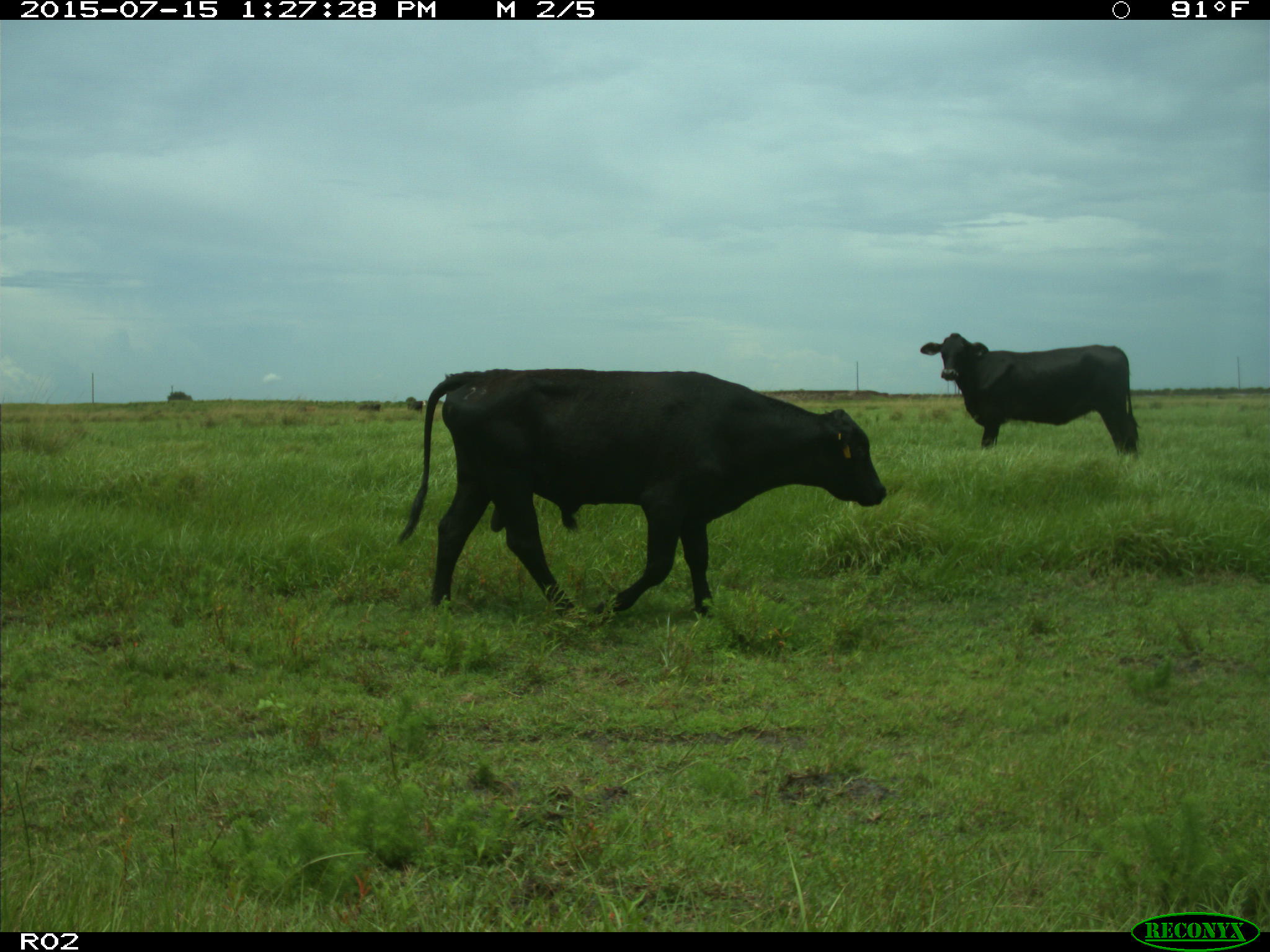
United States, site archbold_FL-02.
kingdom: Animalia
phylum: Chordata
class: Mammalia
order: Artiodactyla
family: Bovidae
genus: Bos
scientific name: Bos taurus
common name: domestic cow